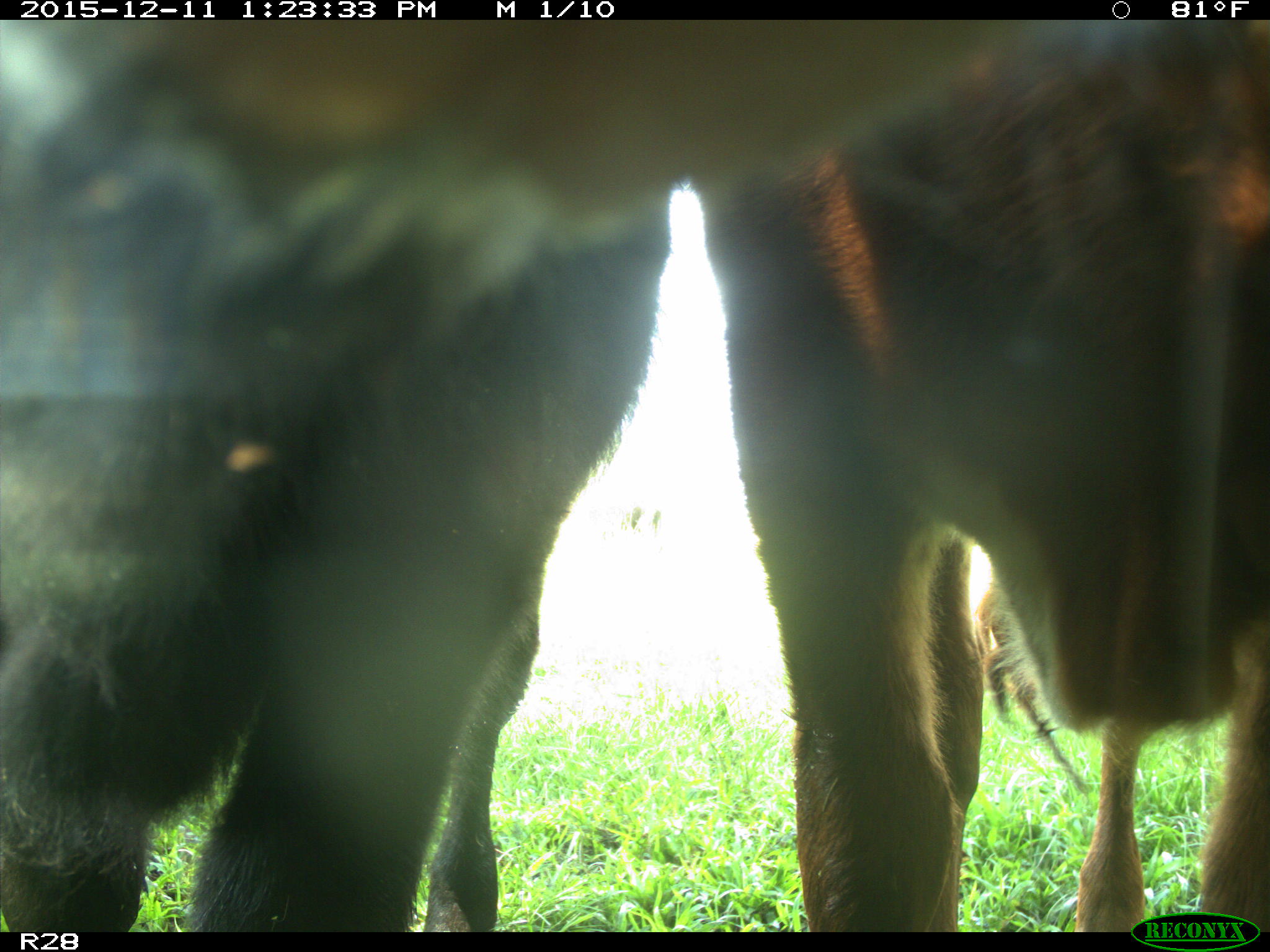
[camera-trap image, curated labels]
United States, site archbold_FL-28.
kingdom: Animalia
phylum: Chordata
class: Mammalia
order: Artiodactyla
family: Bovidae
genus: Bos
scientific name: Bos taurus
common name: domestic cow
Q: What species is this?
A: Bos taurus (domestic cow).